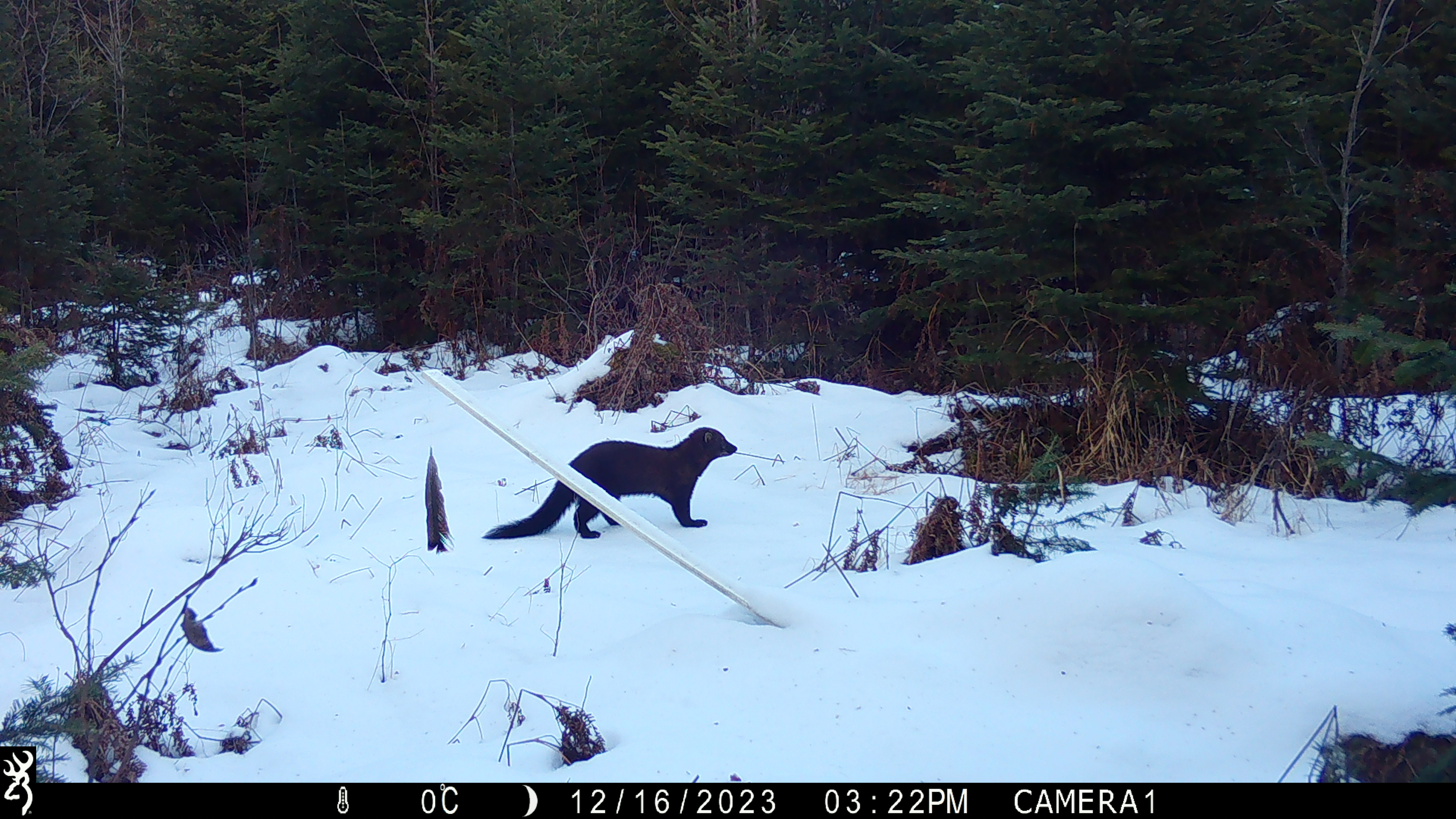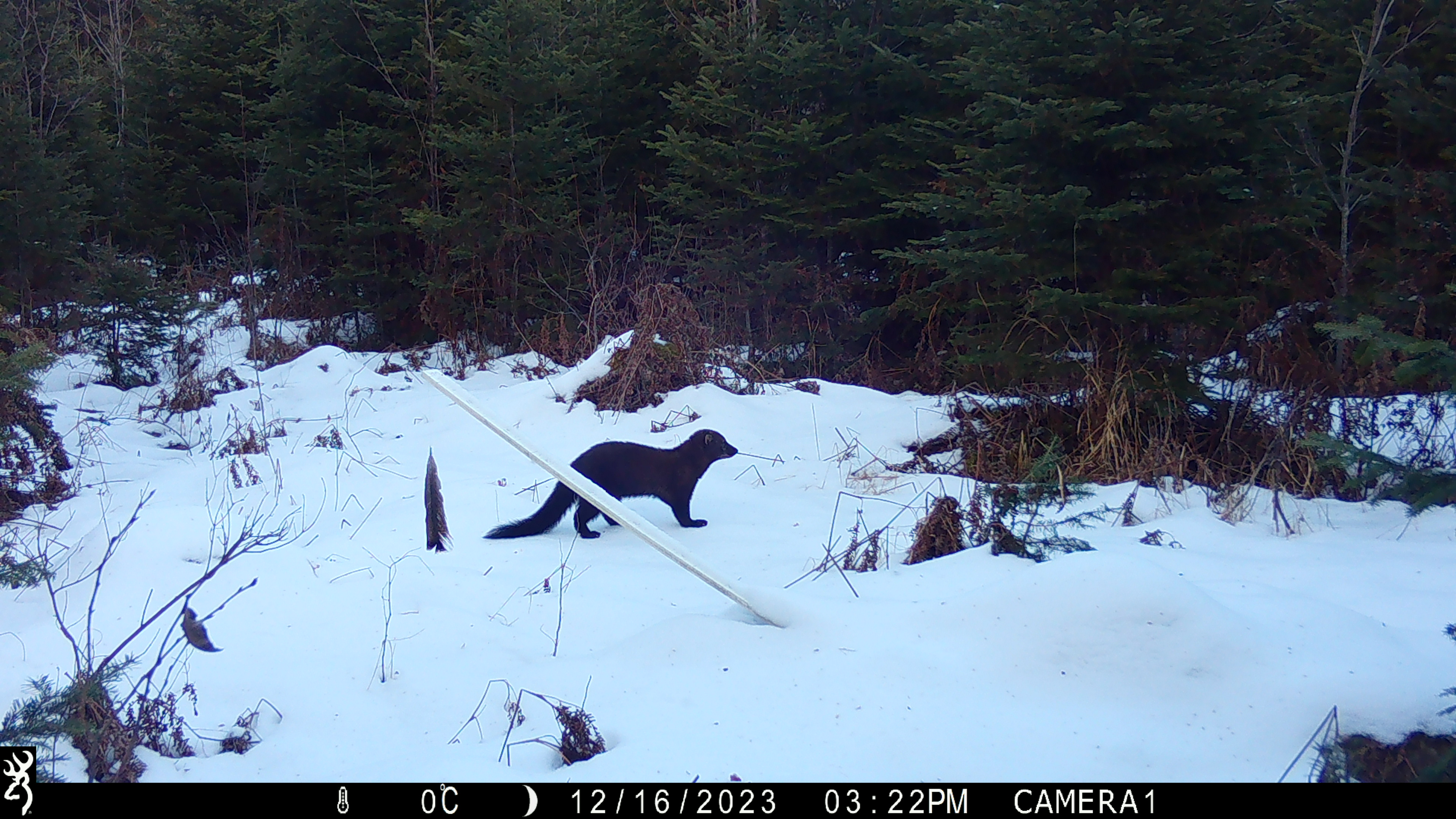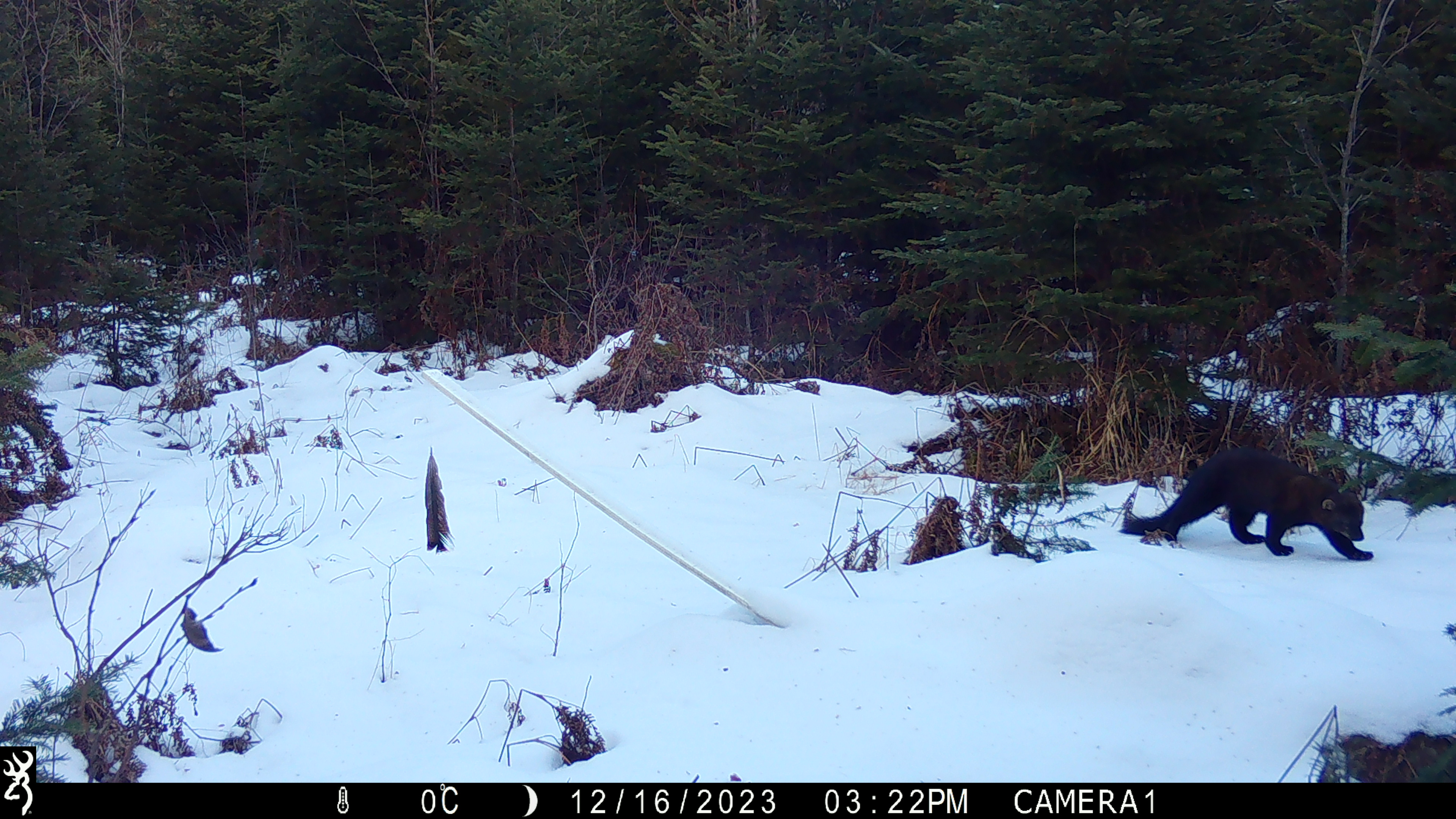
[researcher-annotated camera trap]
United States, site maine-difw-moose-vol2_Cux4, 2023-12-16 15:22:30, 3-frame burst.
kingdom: Animalia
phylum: Chordata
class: Mammalia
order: Carnivora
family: Mustelidae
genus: Pekania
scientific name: Pekania pennanti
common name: fisher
Fisher (Pekania pennanti).